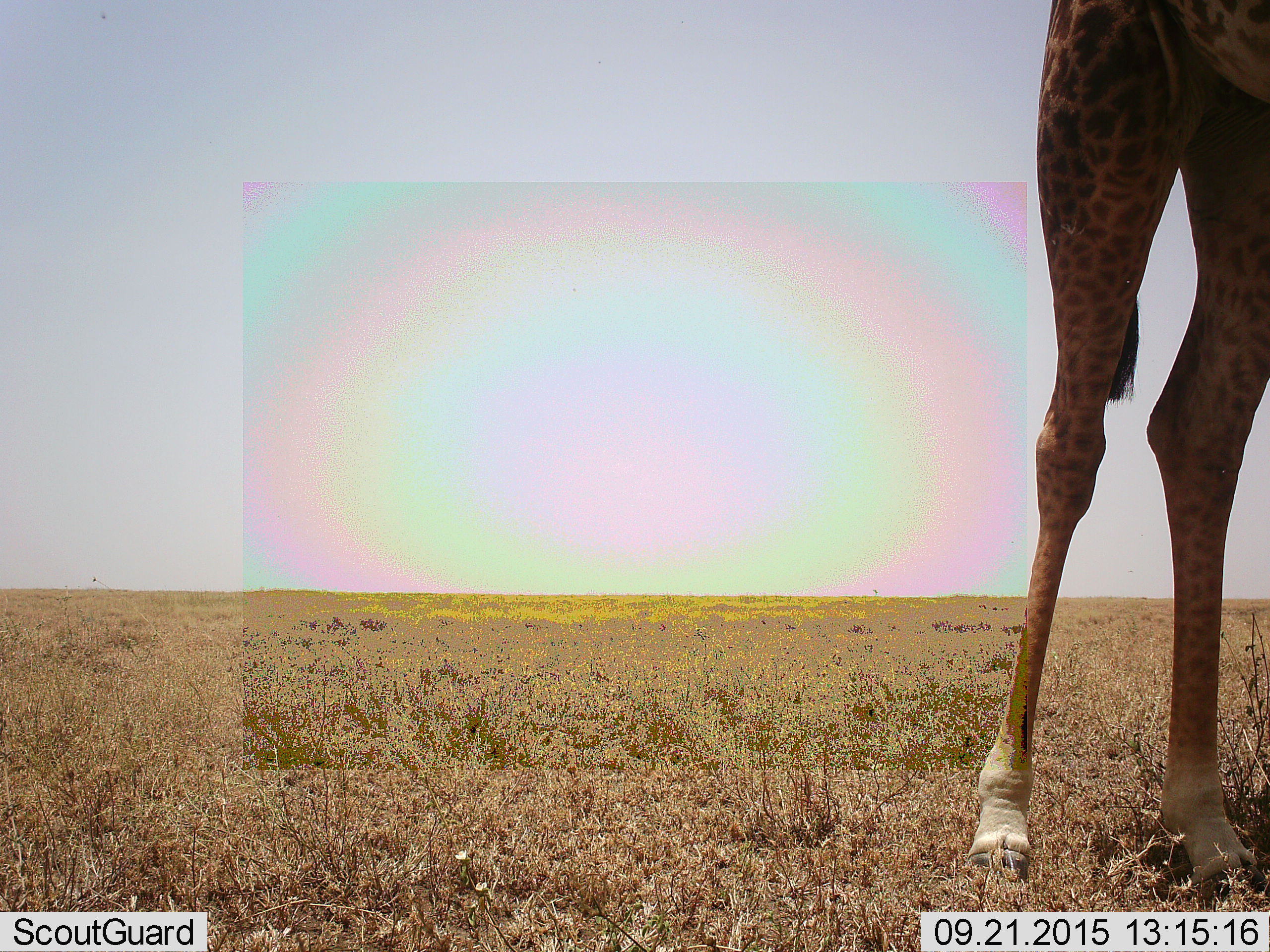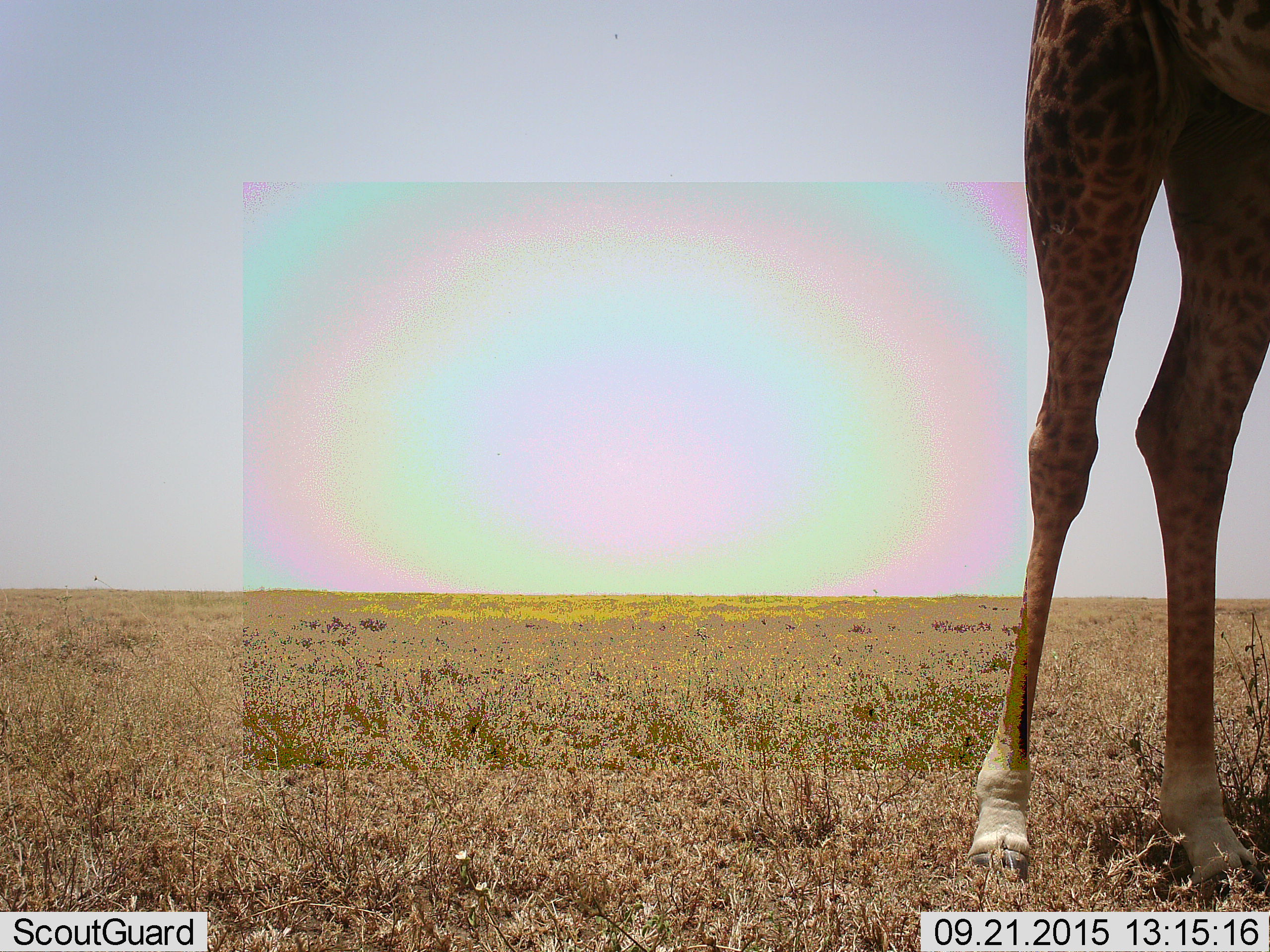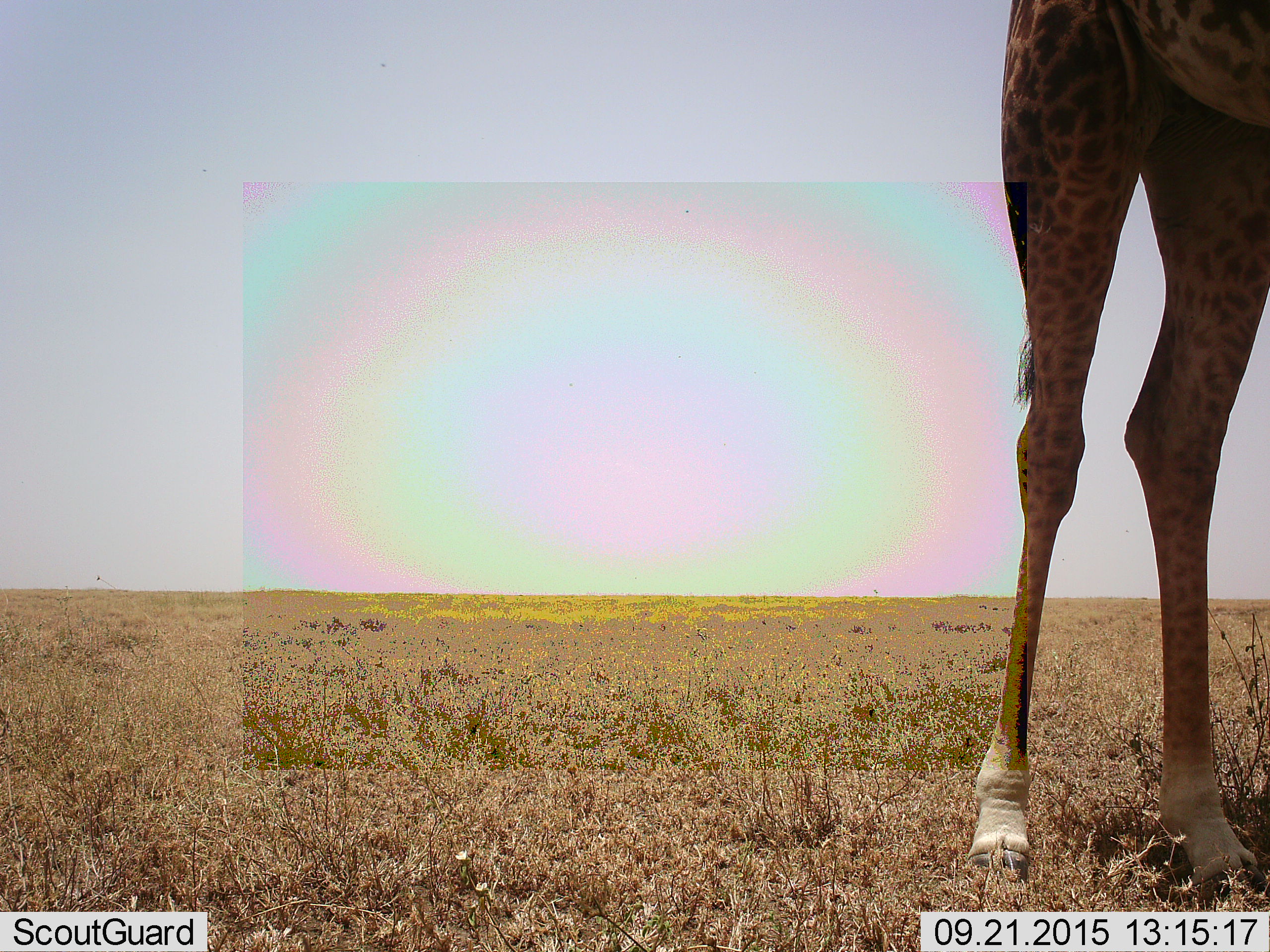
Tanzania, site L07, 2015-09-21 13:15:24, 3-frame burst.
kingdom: Animalia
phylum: Chordata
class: Mammalia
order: Artiodactyla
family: Giraffidae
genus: Giraffa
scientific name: Giraffa camelopardalis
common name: giraffe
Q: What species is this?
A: Giraffe (Giraffa camelopardalis).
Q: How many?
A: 1.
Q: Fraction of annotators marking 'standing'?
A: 89%.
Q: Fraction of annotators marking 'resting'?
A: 22%.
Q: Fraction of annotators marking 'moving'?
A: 0%.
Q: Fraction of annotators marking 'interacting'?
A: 0%.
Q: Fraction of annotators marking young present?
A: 0%.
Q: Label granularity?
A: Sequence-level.